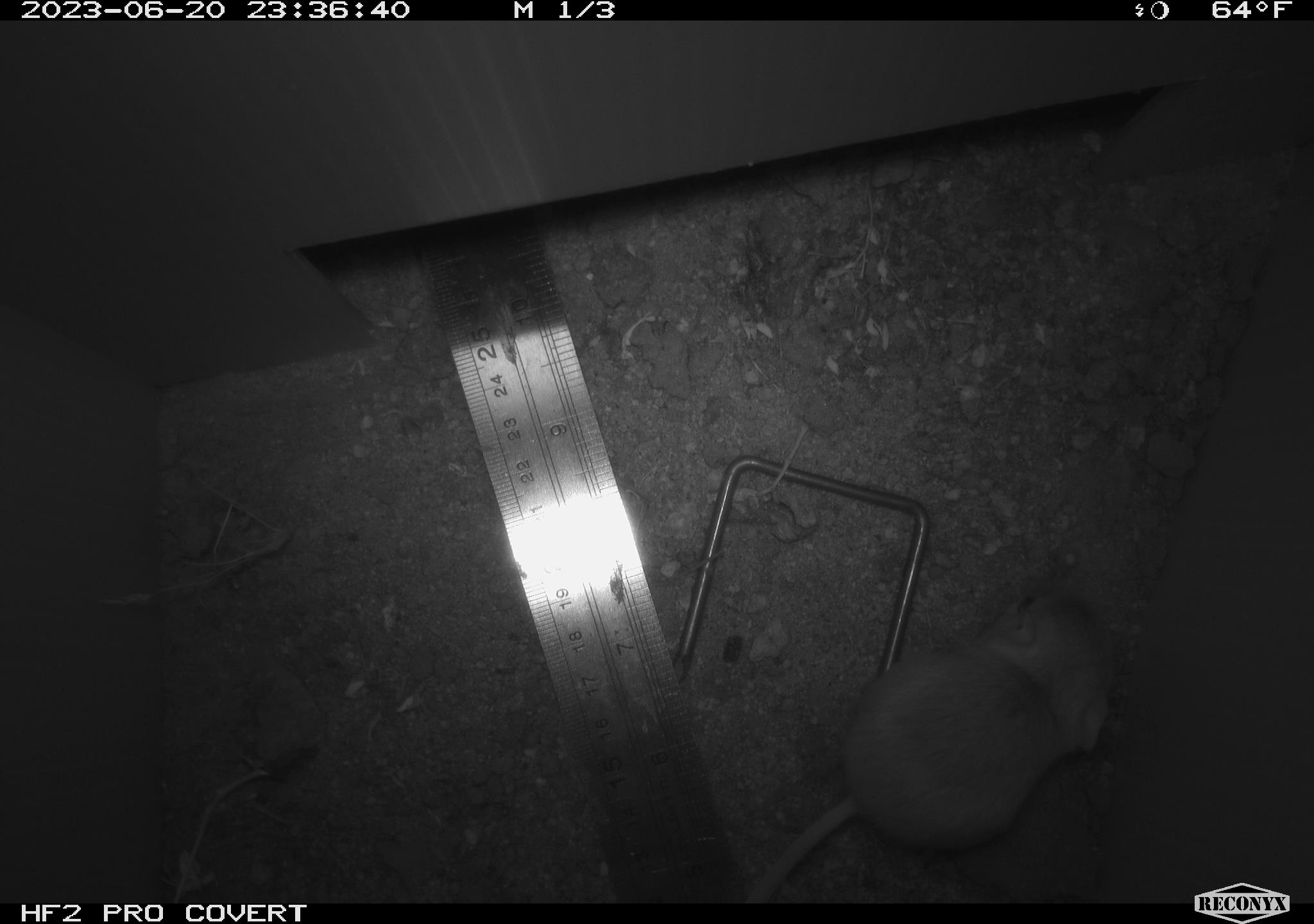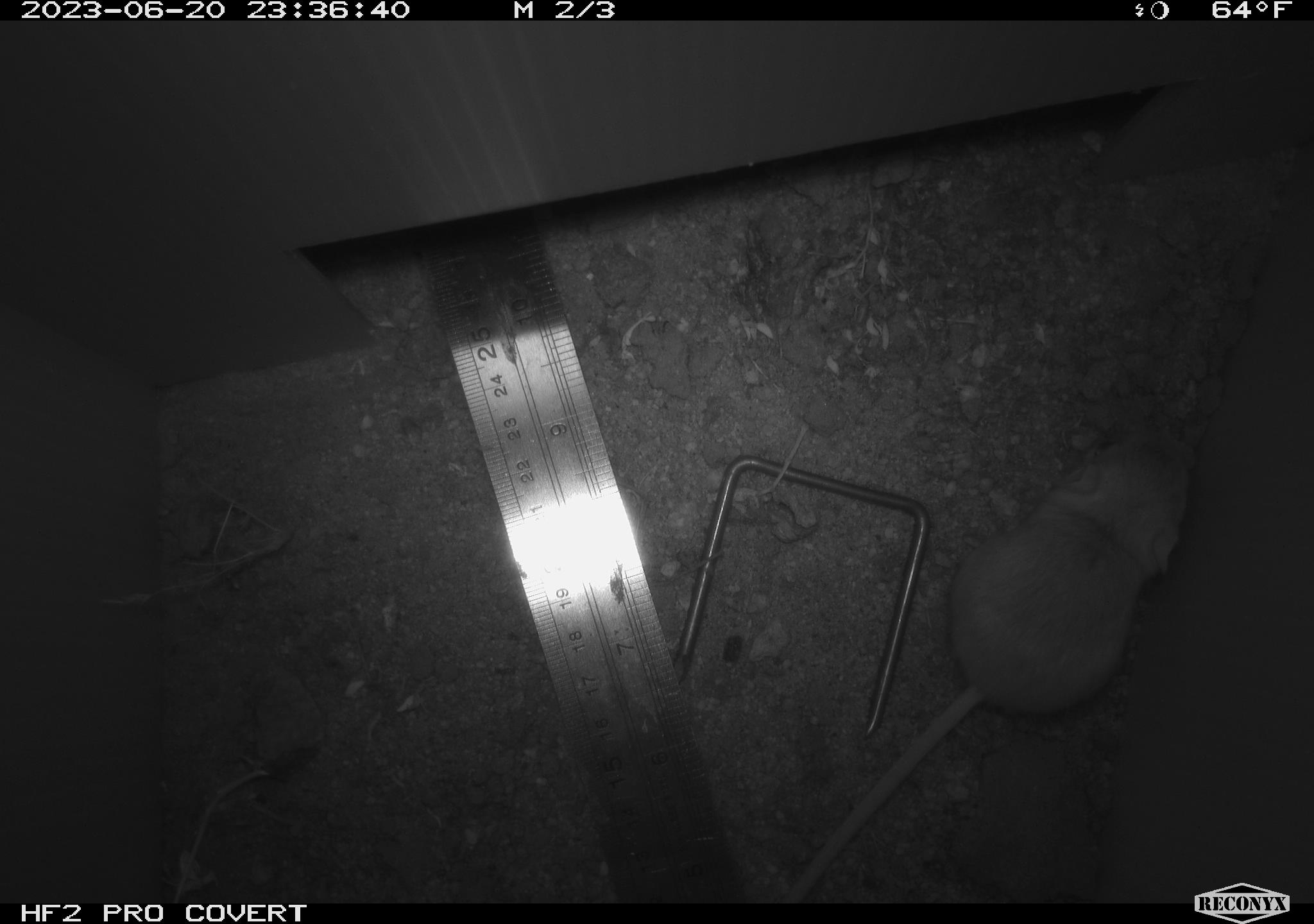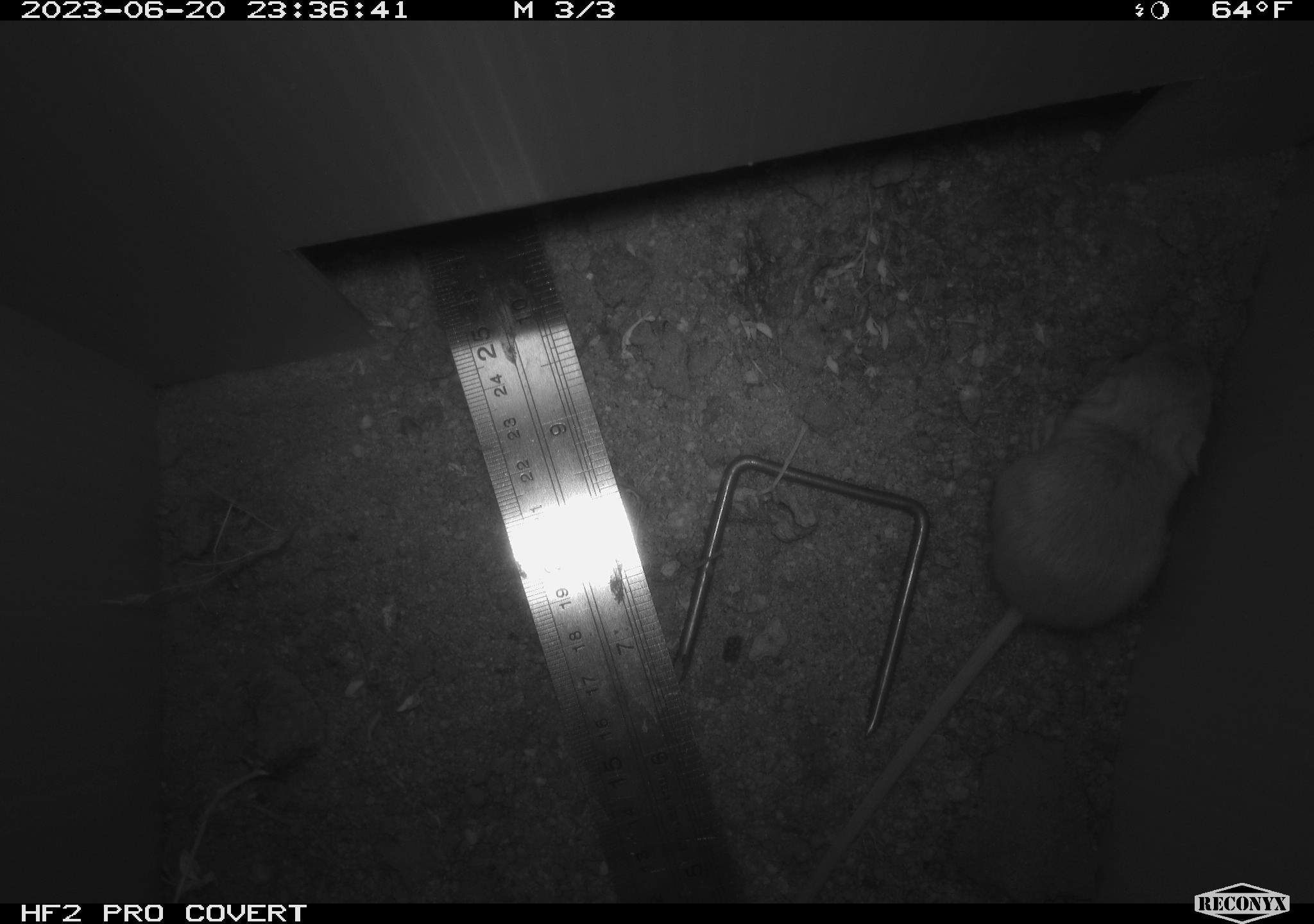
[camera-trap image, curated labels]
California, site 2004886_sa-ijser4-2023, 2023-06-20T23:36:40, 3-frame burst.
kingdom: Animalia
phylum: Chordata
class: Mammalia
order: Rodentia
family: Heteromyidae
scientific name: Heteromyidae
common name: kangaroo rats and pocket mice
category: heteromyidae family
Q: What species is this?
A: Heteromyidae family (kangaroo rats and pocket mice) (Heteromyidae).